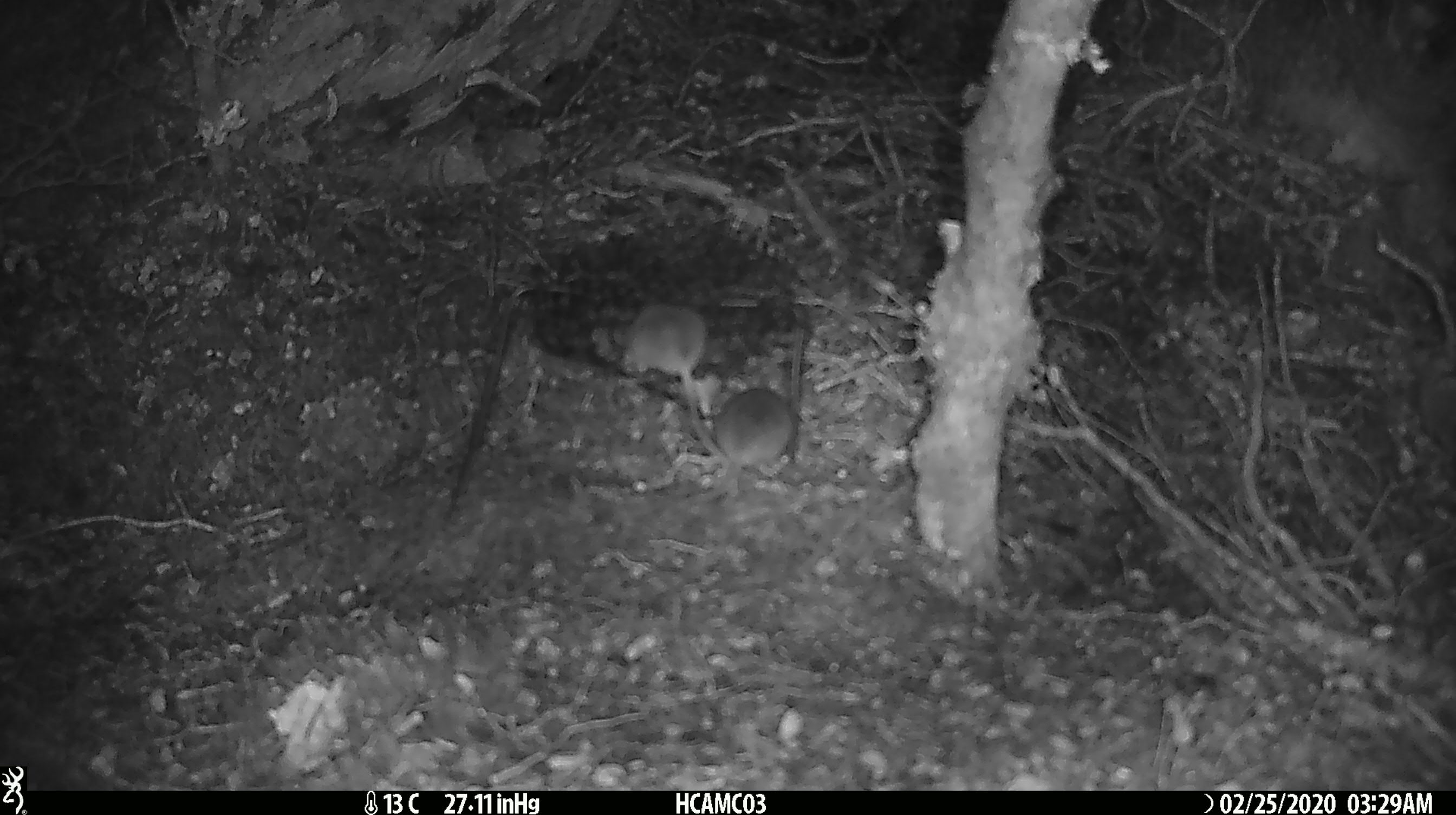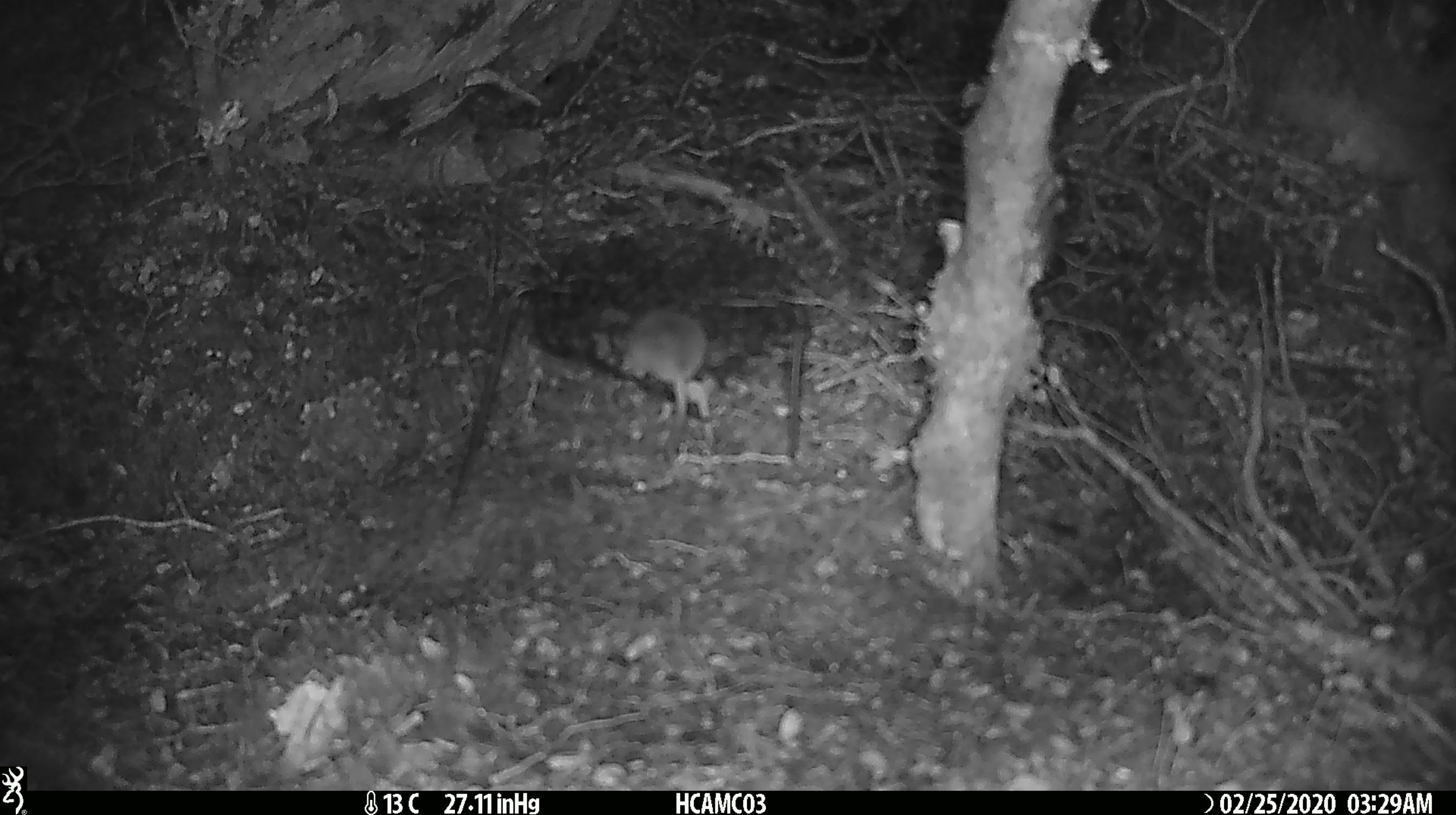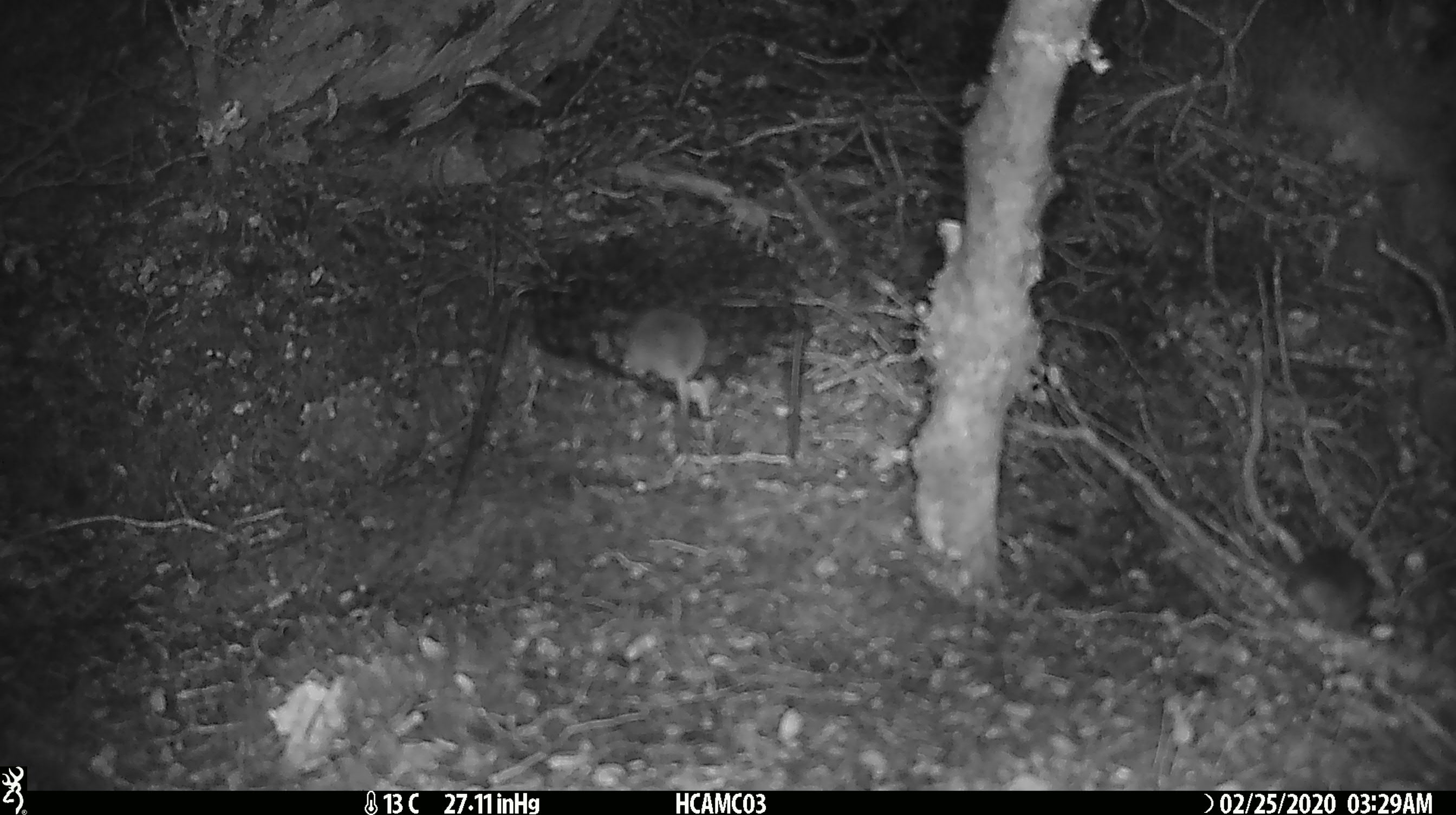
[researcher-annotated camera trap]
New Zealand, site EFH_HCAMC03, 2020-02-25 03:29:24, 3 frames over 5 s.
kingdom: Animalia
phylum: Chordata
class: Mammalia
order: Rodentia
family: Muridae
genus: Mus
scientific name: Mus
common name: mouse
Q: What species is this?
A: Mouse (Mus).